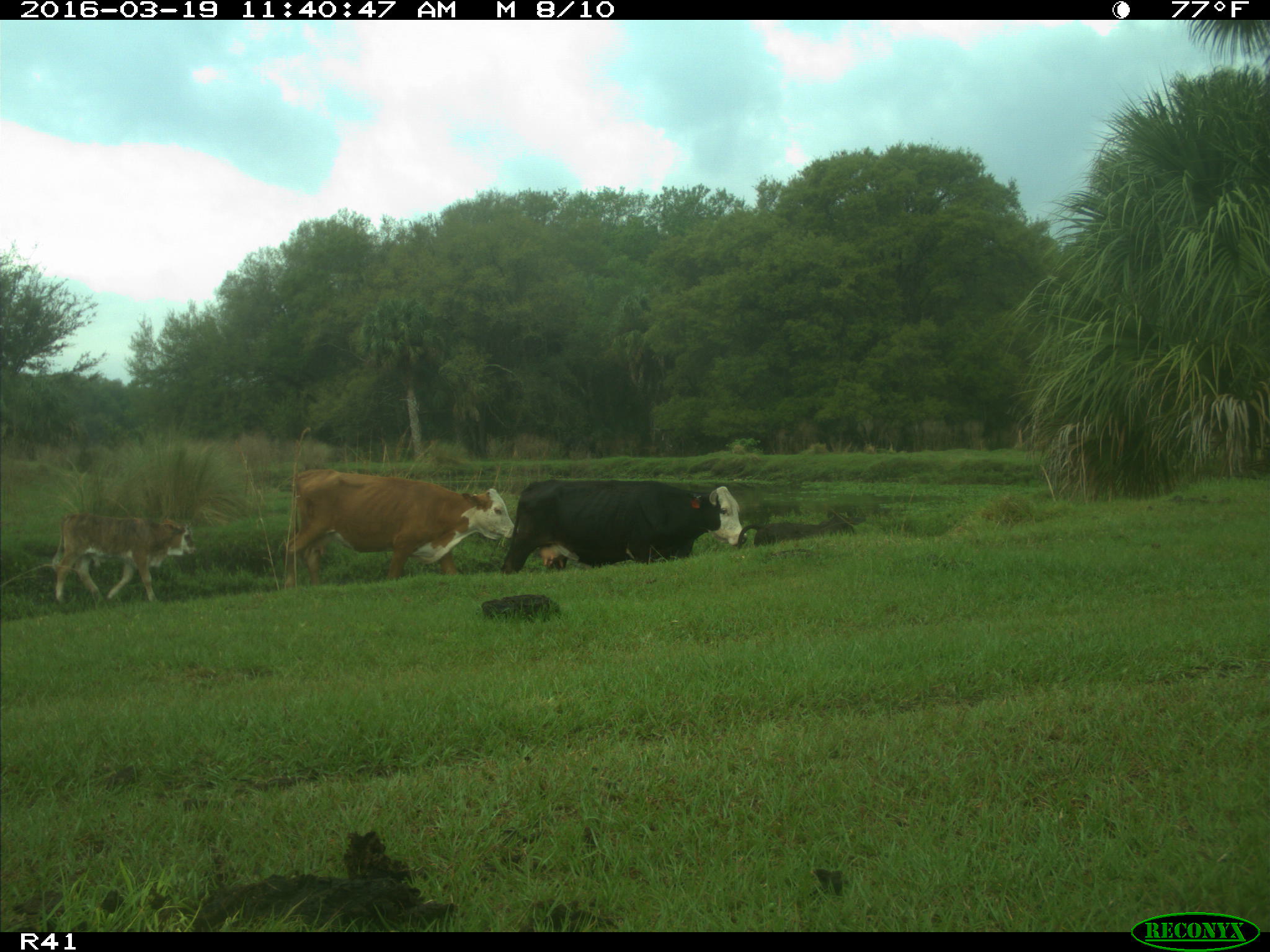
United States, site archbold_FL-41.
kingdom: Animalia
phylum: Chordata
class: Mammalia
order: Artiodactyla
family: Bovidae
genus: Bos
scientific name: Bos taurus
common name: domestic cow